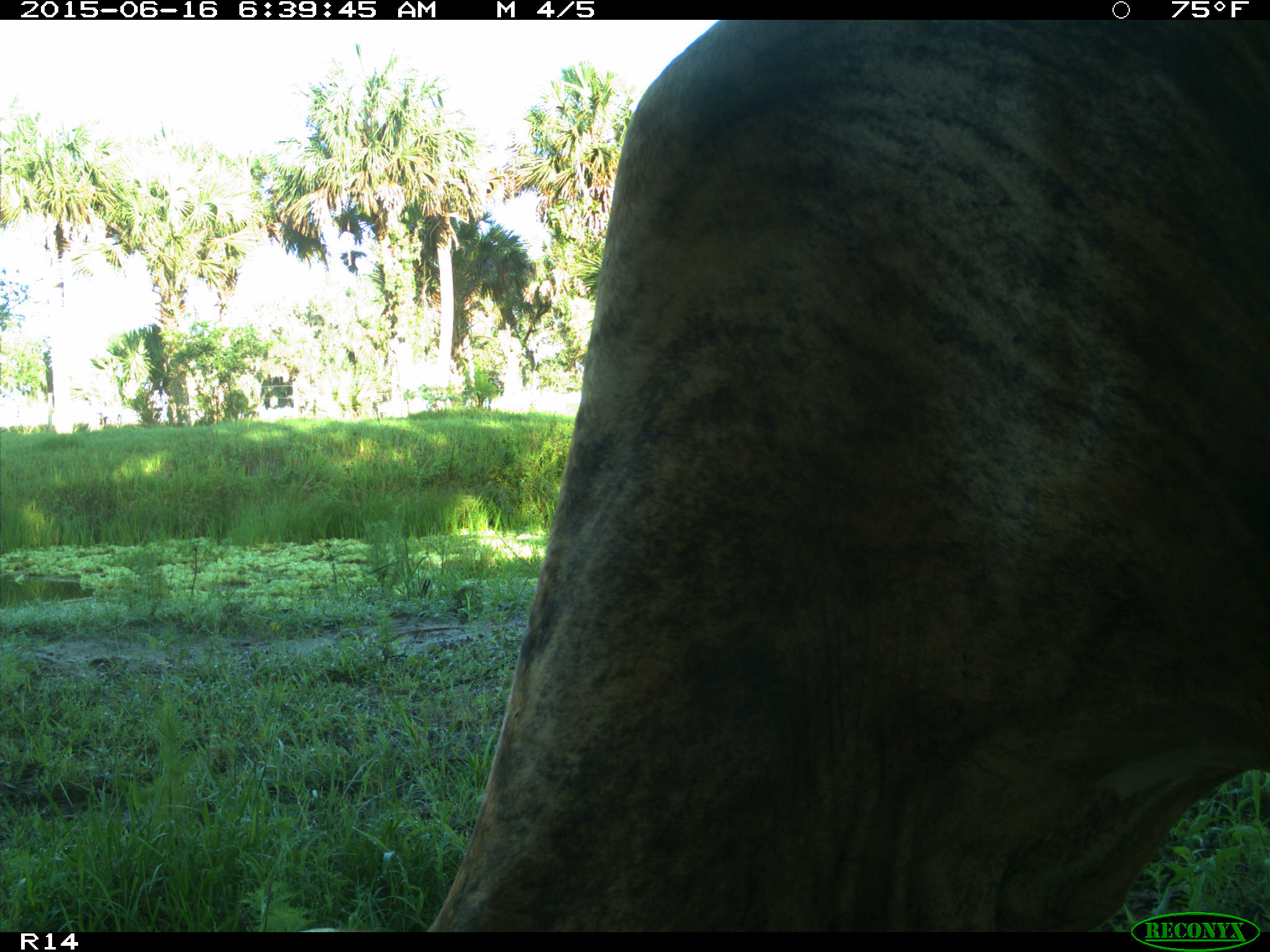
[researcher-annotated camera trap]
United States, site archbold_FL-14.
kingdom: Animalia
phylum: Chordata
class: Mammalia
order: Artiodactyla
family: Bovidae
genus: Bos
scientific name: Bos taurus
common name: domestic cow